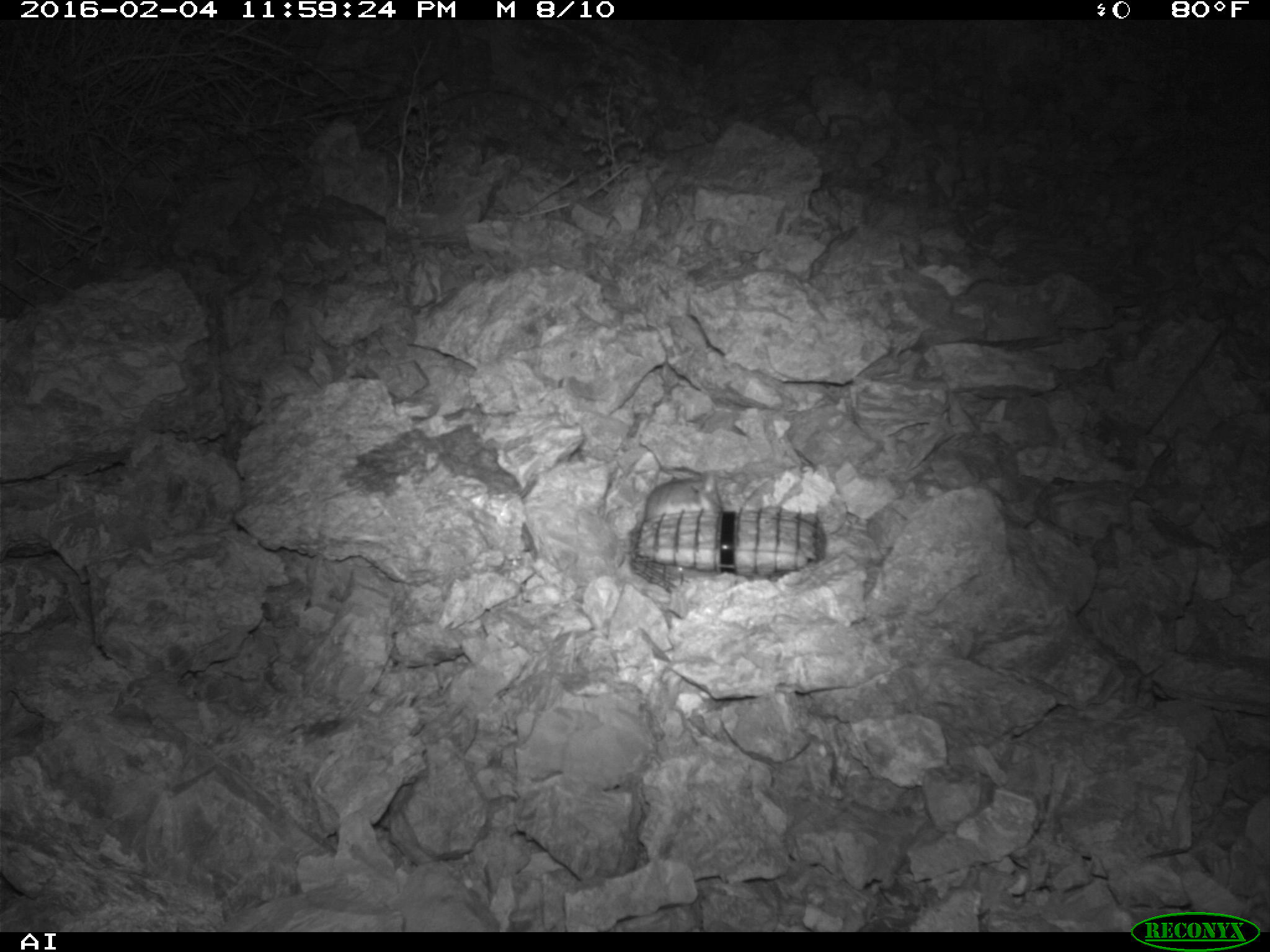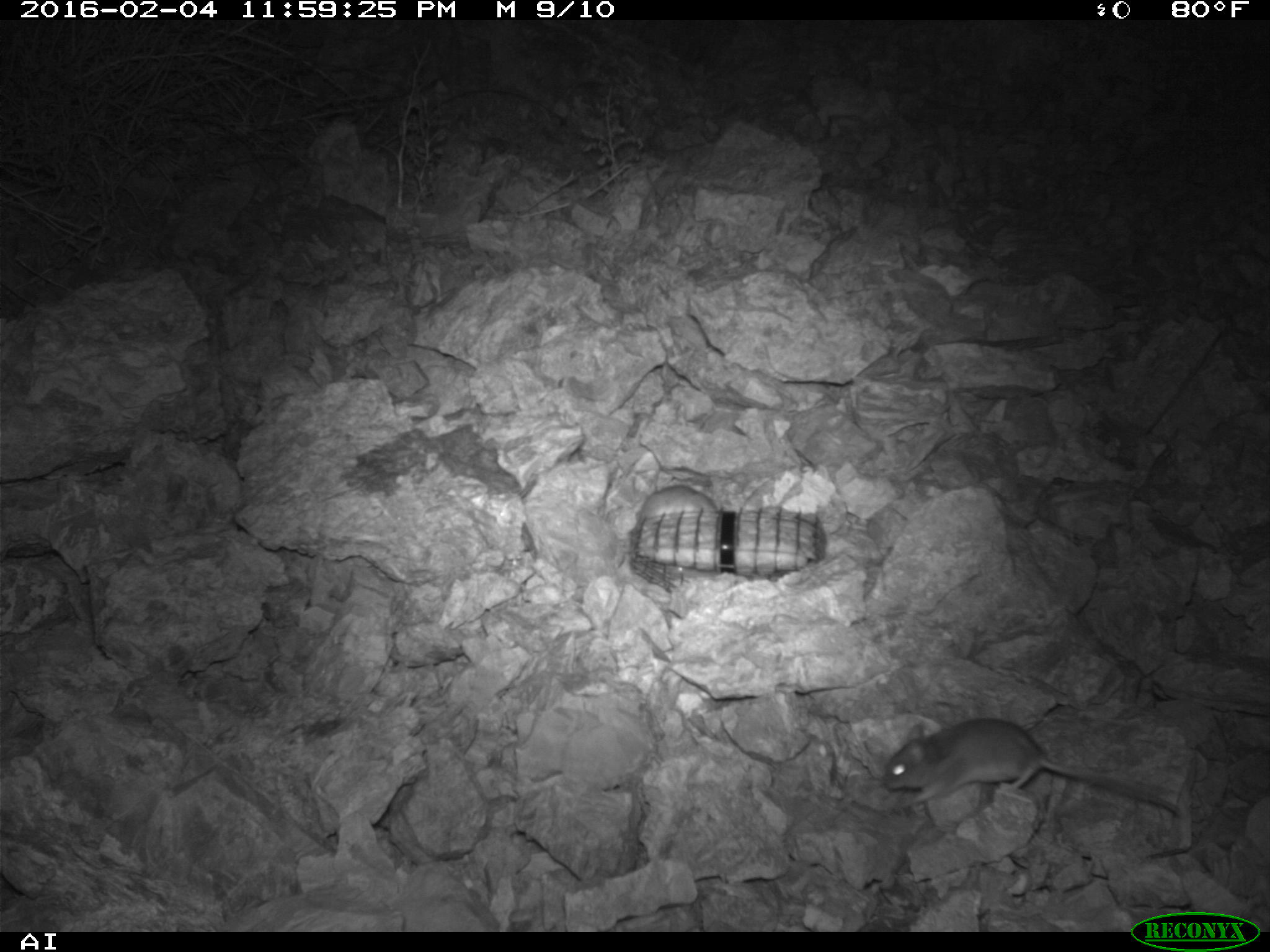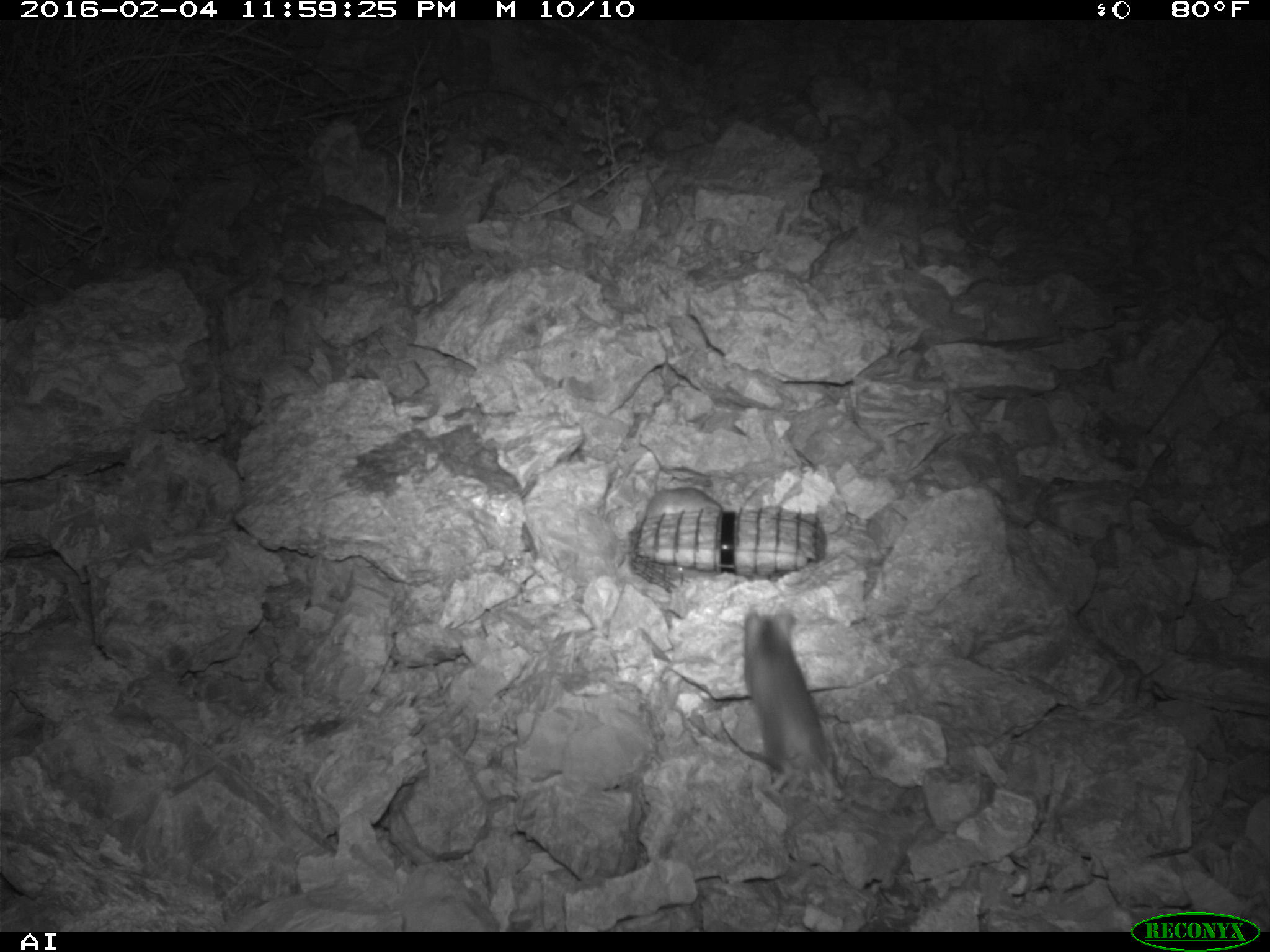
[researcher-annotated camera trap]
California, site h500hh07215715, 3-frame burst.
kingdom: Animalia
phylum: Chordata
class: Mammalia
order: Rodentia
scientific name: Rodentia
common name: rodent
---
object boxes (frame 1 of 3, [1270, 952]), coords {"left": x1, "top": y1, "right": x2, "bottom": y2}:
rodent: {"left": 644, "top": 467, "right": 721, "bottom": 519}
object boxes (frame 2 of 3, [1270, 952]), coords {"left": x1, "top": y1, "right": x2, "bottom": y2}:
rodent: {"left": 885, "top": 717, "right": 1179, "bottom": 813}; {"left": 636, "top": 485, "right": 716, "bottom": 531}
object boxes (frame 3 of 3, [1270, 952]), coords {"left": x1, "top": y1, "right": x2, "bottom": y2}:
rodent: {"left": 718, "top": 602, "right": 842, "bottom": 798}; {"left": 644, "top": 482, "right": 722, "bottom": 516}